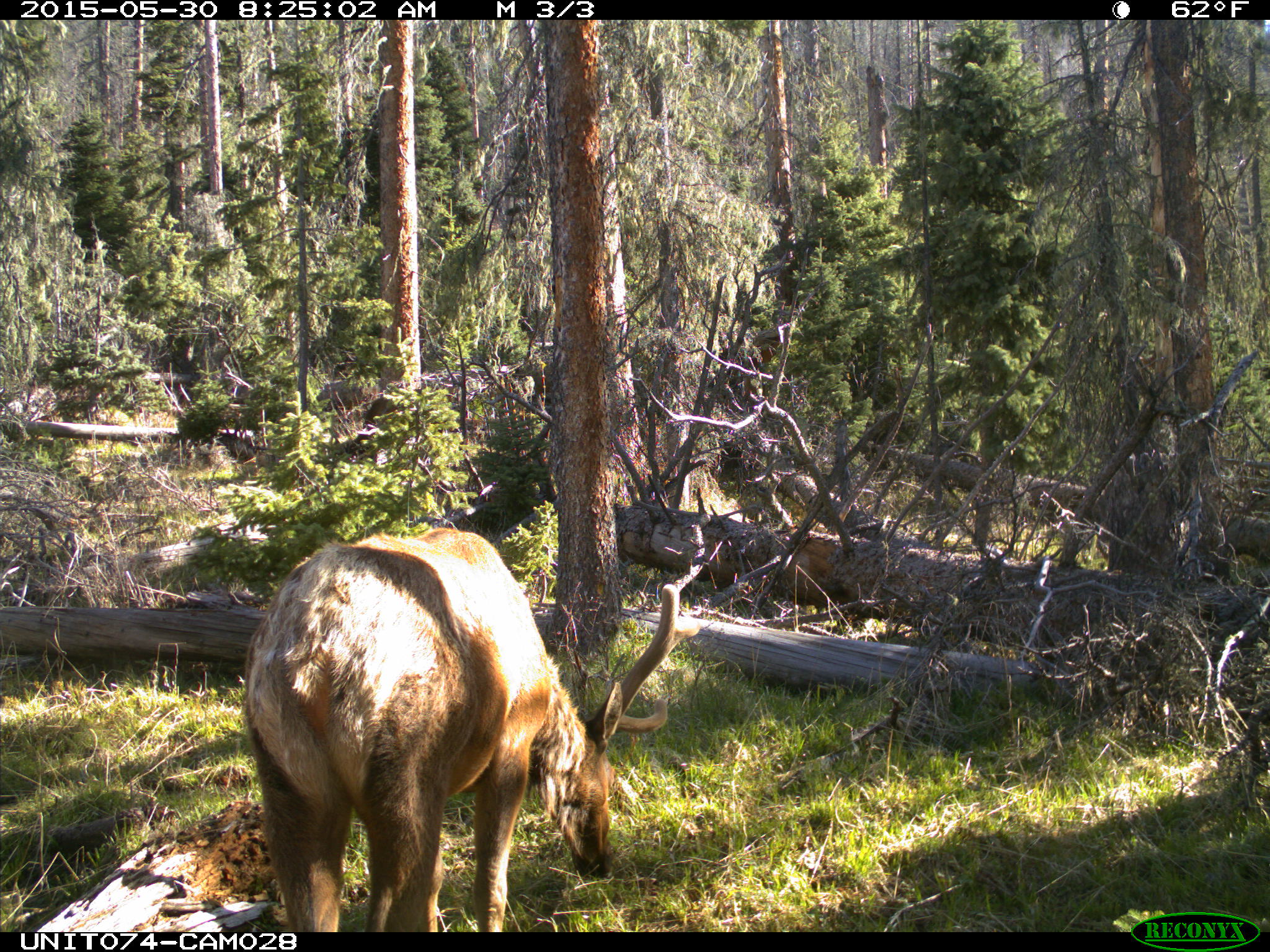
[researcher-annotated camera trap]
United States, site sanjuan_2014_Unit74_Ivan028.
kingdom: Animalia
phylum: Chordata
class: Mammalia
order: Artiodactyla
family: Cervidae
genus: Cervus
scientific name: Cervus elaphus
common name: red deer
Cervus elaphus (red deer).